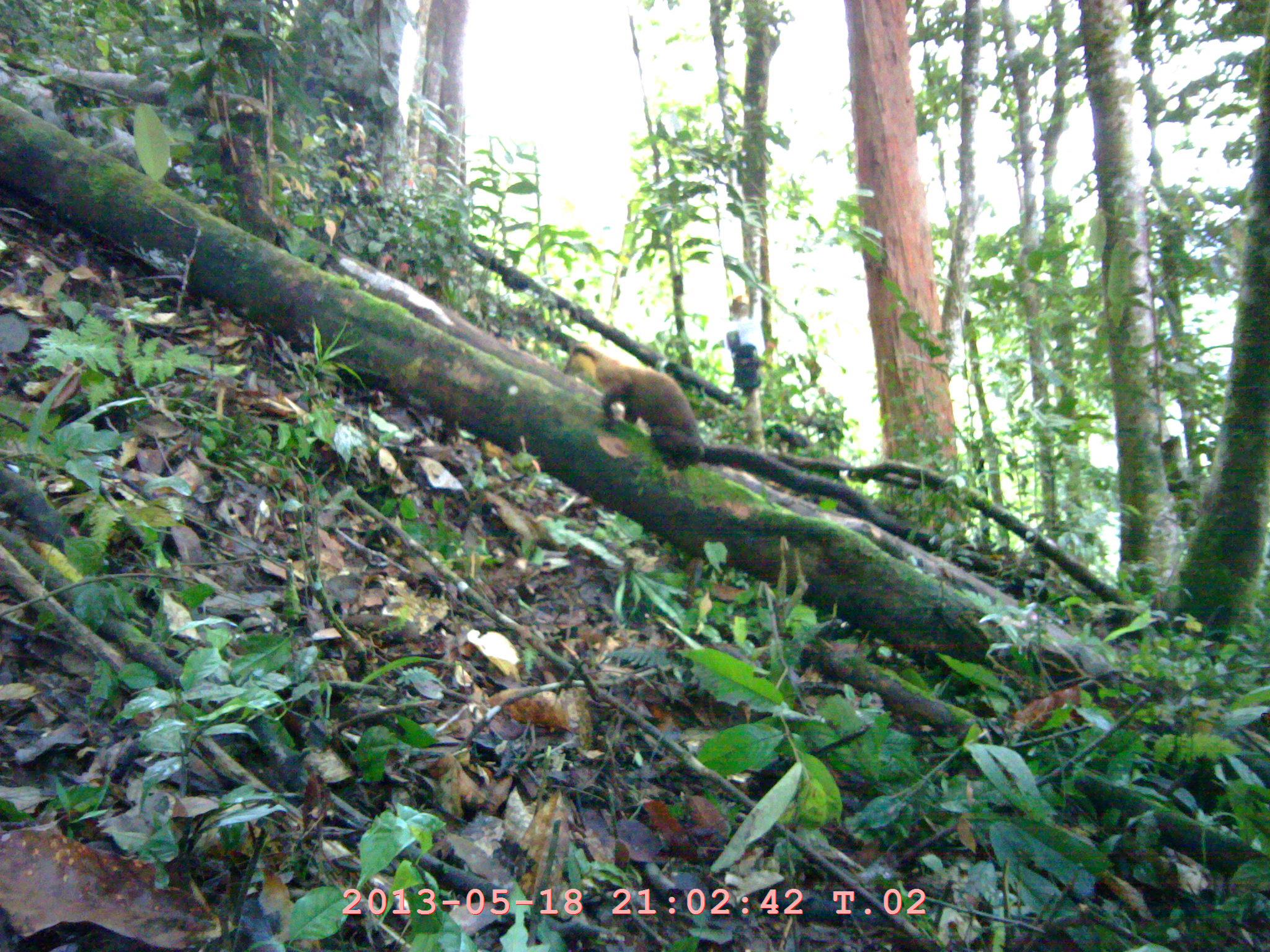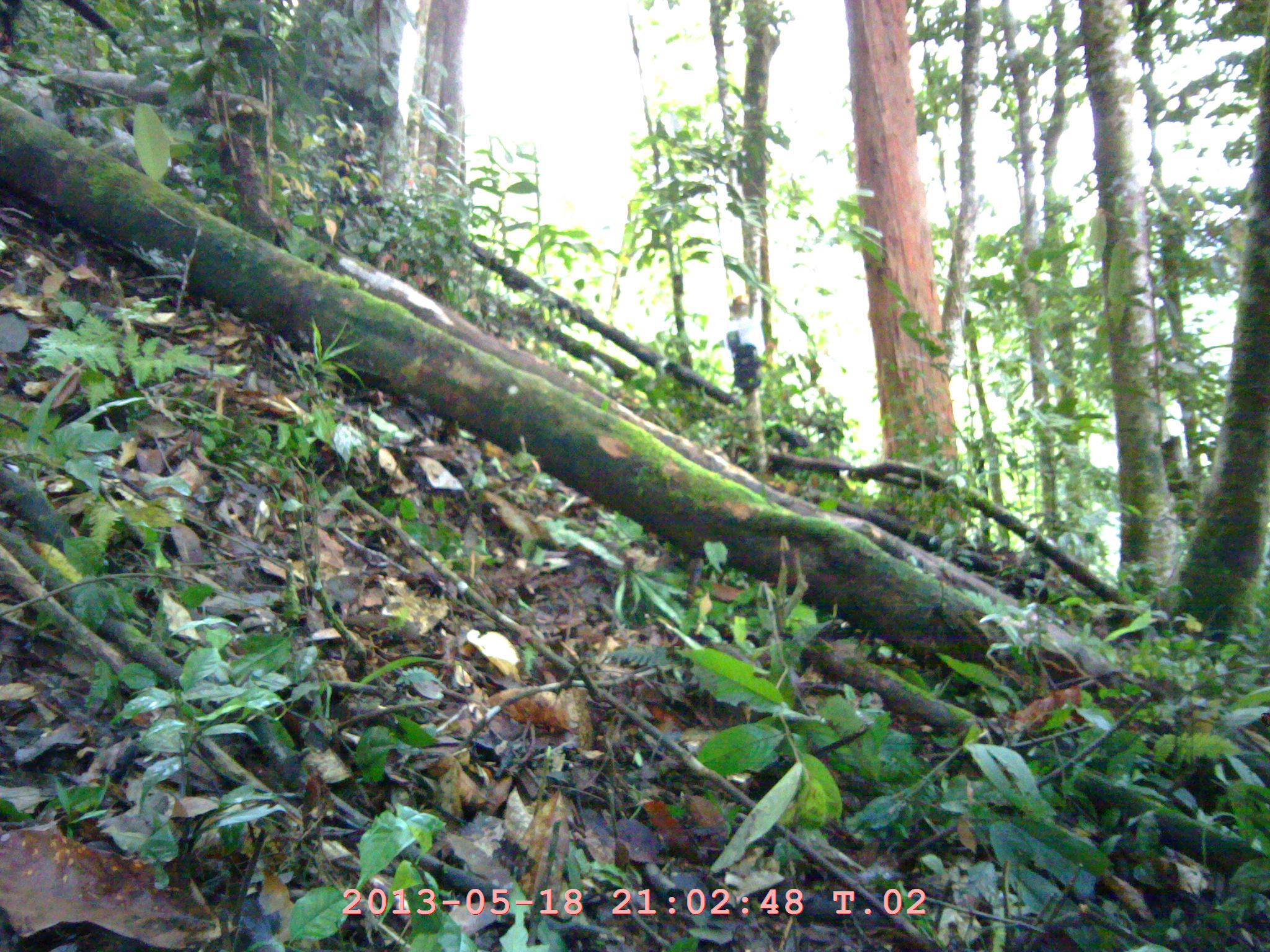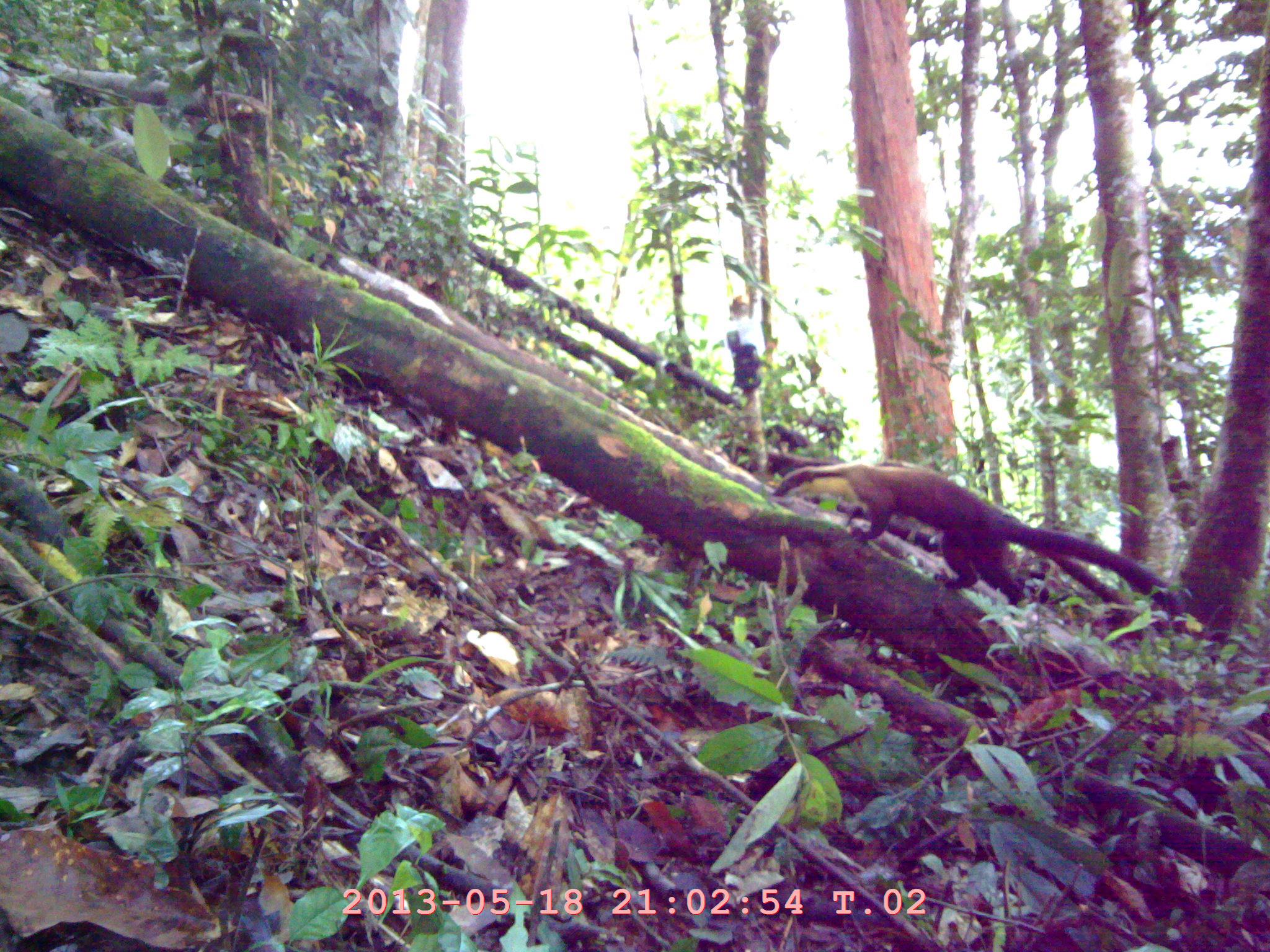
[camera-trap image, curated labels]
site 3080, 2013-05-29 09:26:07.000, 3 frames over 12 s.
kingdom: Animalia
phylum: Chordata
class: Mammalia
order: Carnivora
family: Mustelidae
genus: Martes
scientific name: Martes flavigula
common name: yellow-throated marten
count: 1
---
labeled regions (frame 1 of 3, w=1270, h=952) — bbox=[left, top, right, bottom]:
martes flavigula: bbox=[561, 344, 705, 468]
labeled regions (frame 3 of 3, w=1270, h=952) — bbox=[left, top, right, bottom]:
martes flavigula: bbox=[773, 456, 1179, 618]